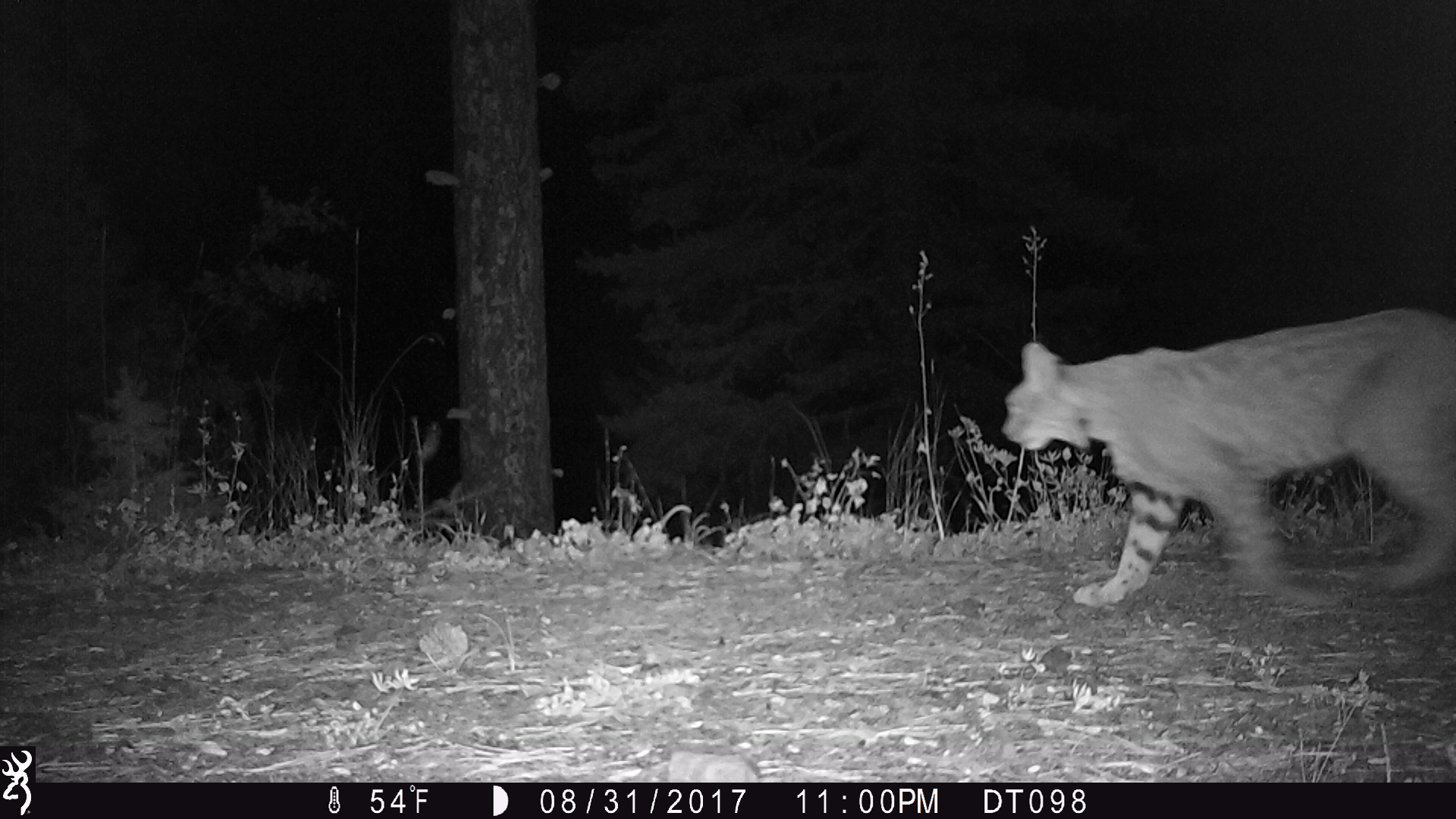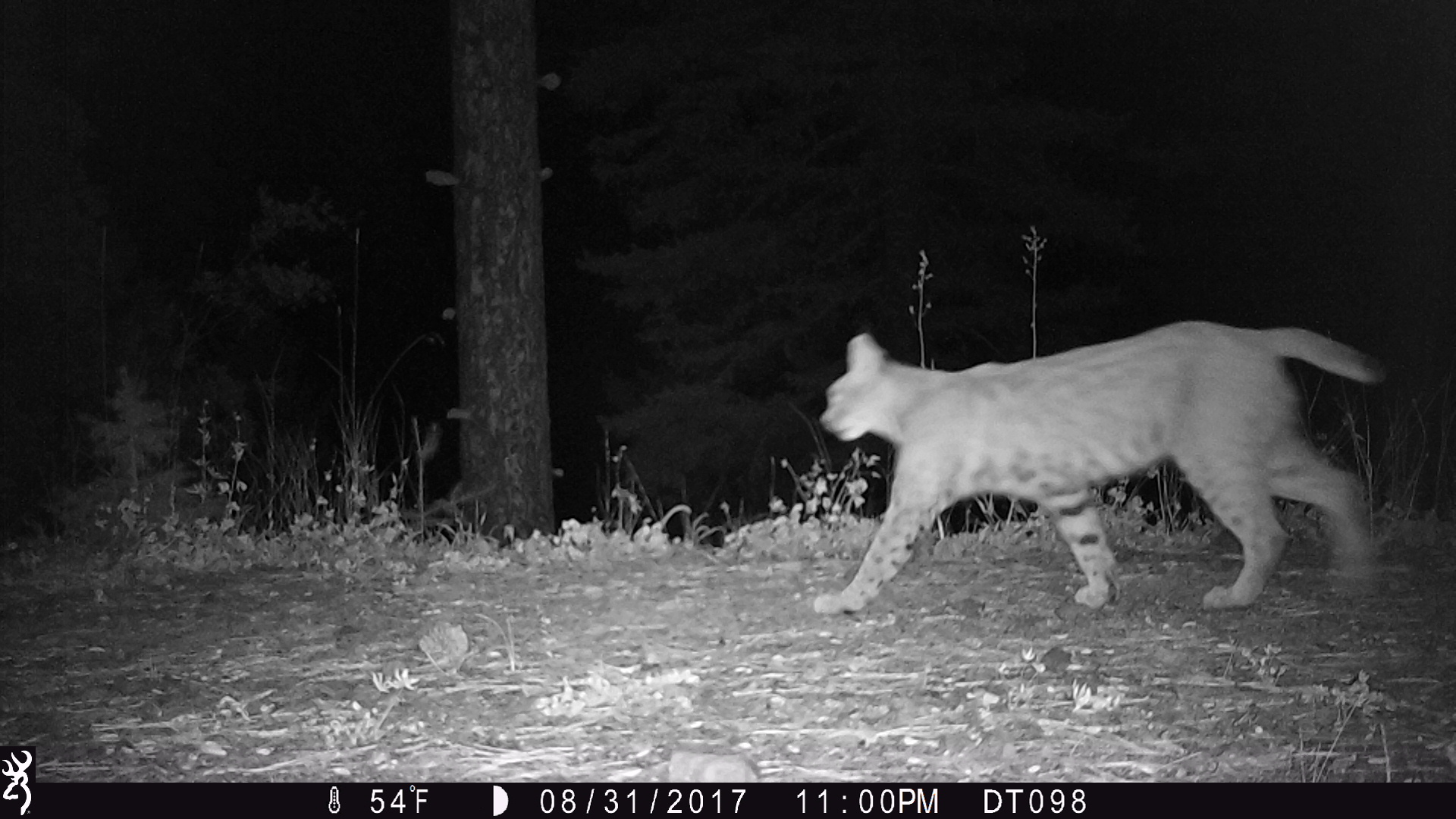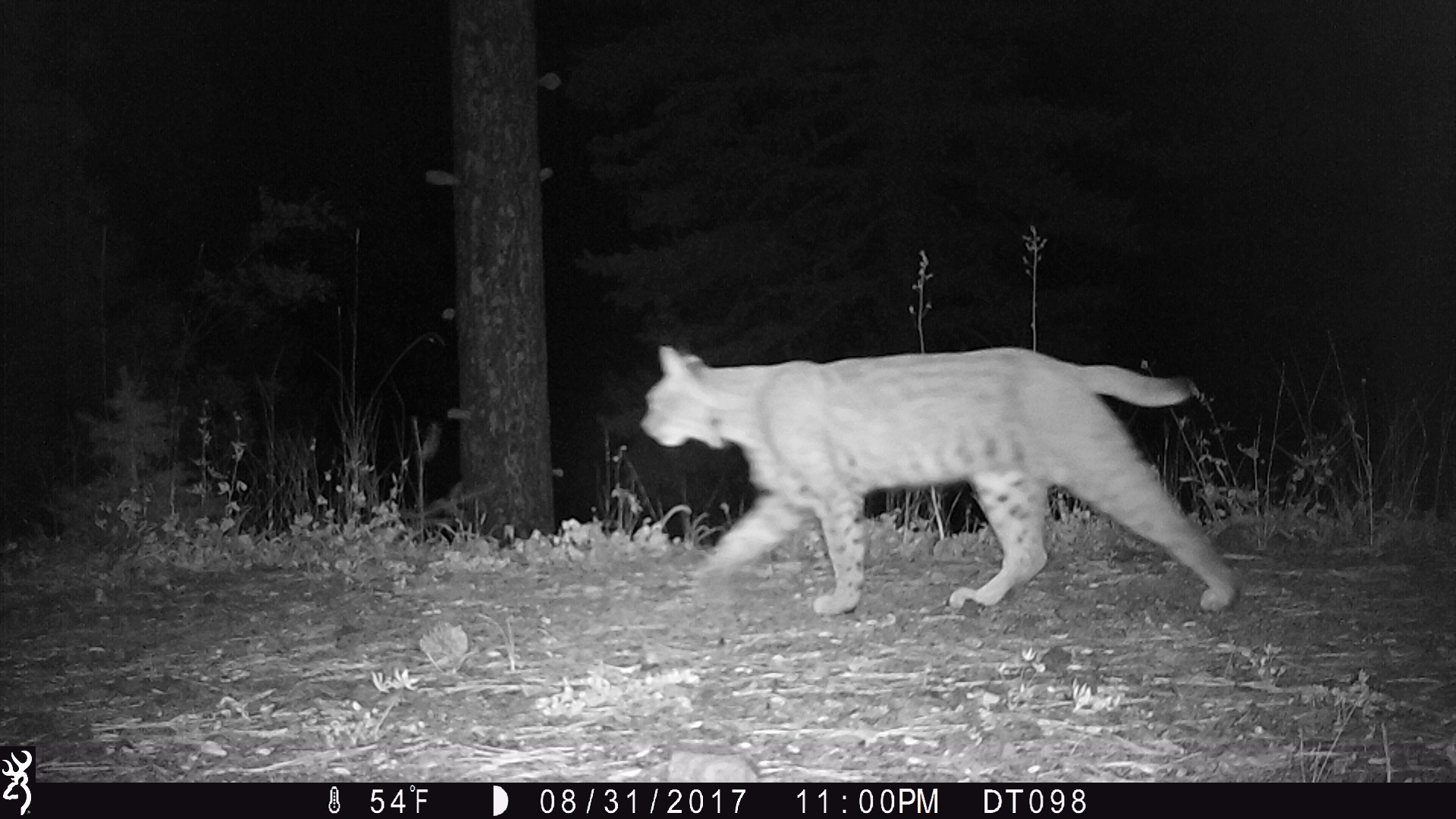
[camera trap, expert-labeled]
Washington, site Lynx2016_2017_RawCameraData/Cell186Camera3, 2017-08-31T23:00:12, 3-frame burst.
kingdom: Animalia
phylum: Chordata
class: Mammalia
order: Carnivora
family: Felidae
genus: Lynx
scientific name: Lynx rufus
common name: bobcat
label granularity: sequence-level